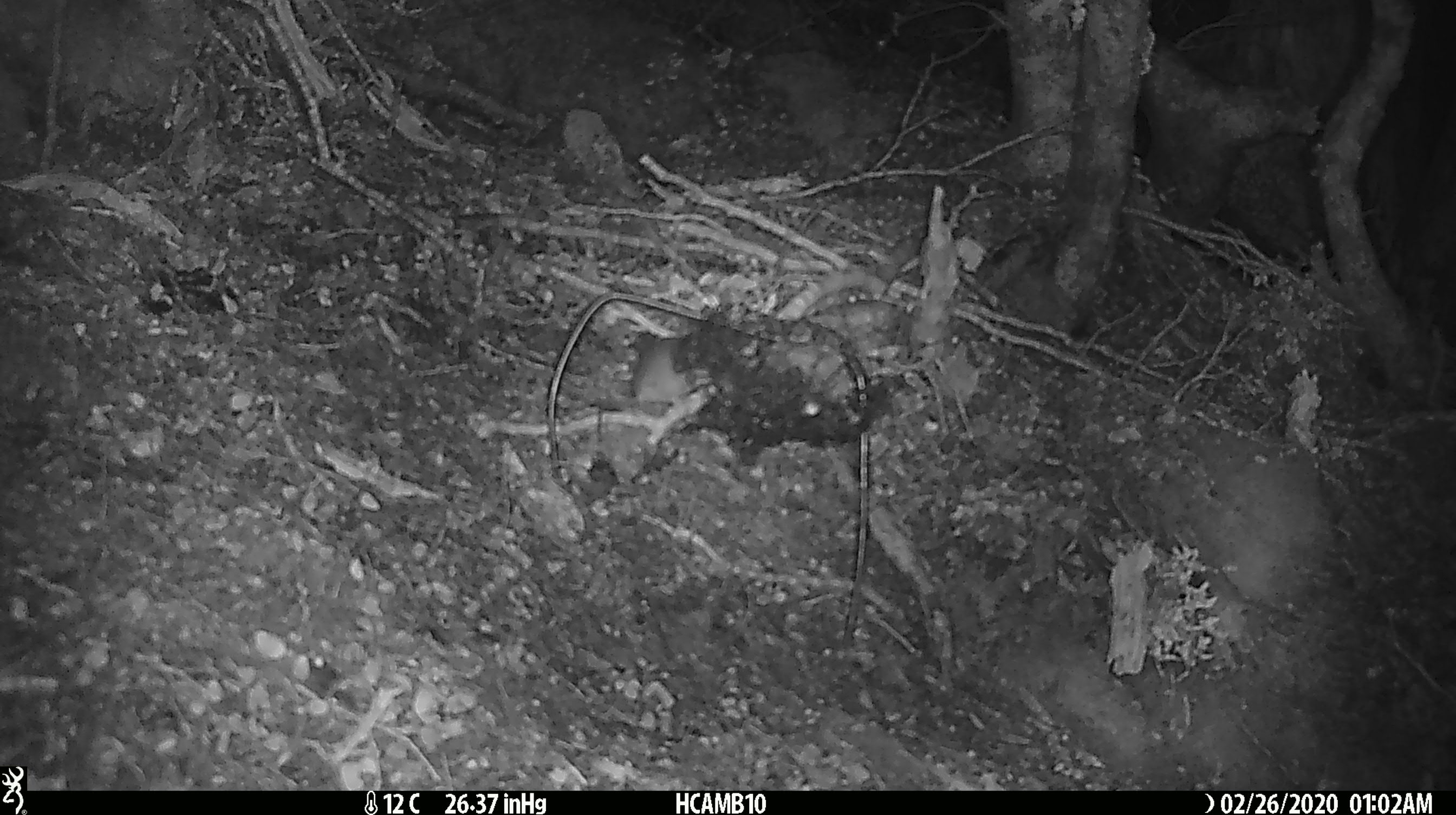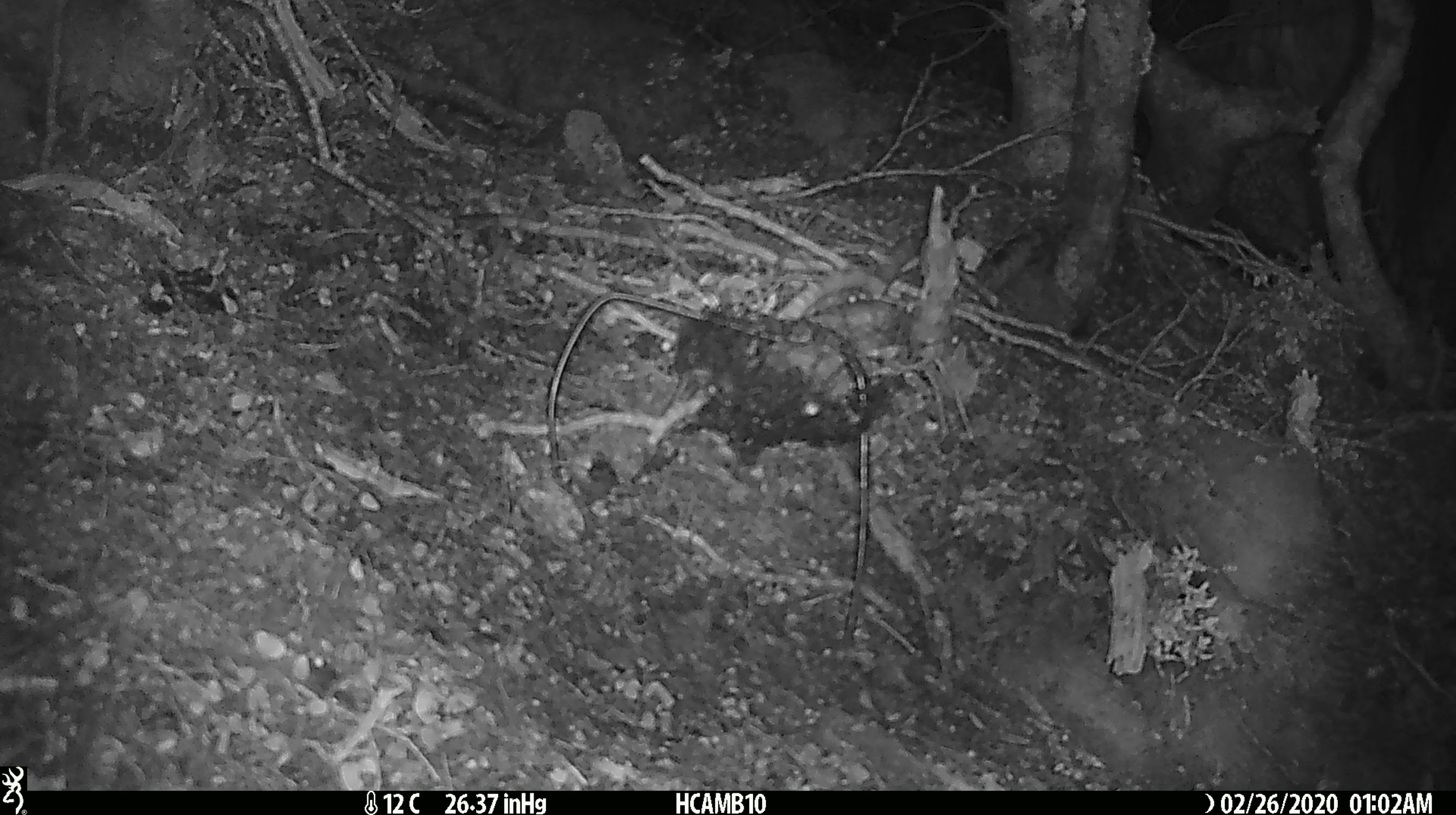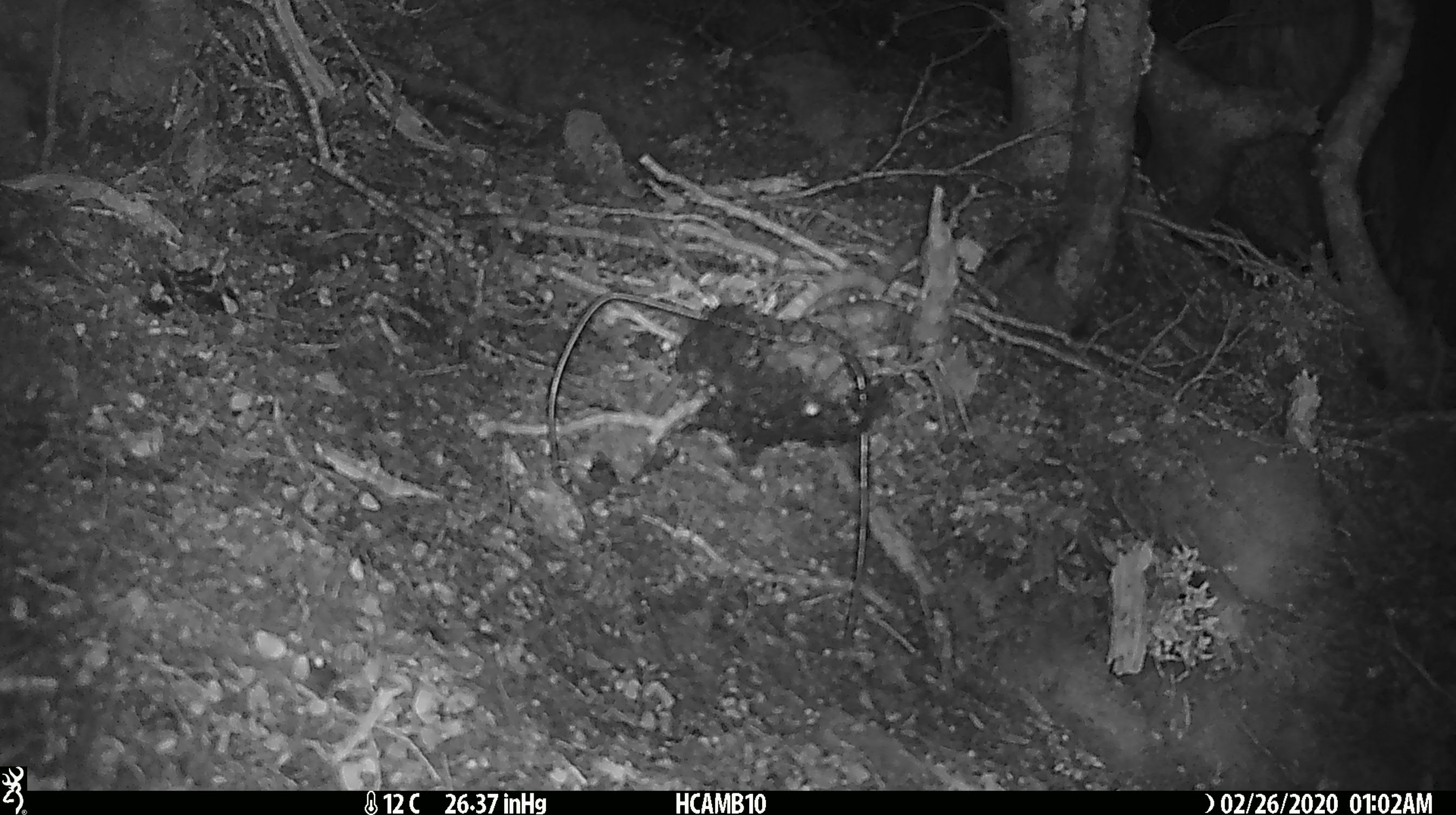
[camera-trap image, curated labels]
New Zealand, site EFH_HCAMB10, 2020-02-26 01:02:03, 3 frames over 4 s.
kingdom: Animalia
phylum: Chordata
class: Mammalia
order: Rodentia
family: Muridae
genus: Mus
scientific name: Mus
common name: mouse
Mouse (Mus).